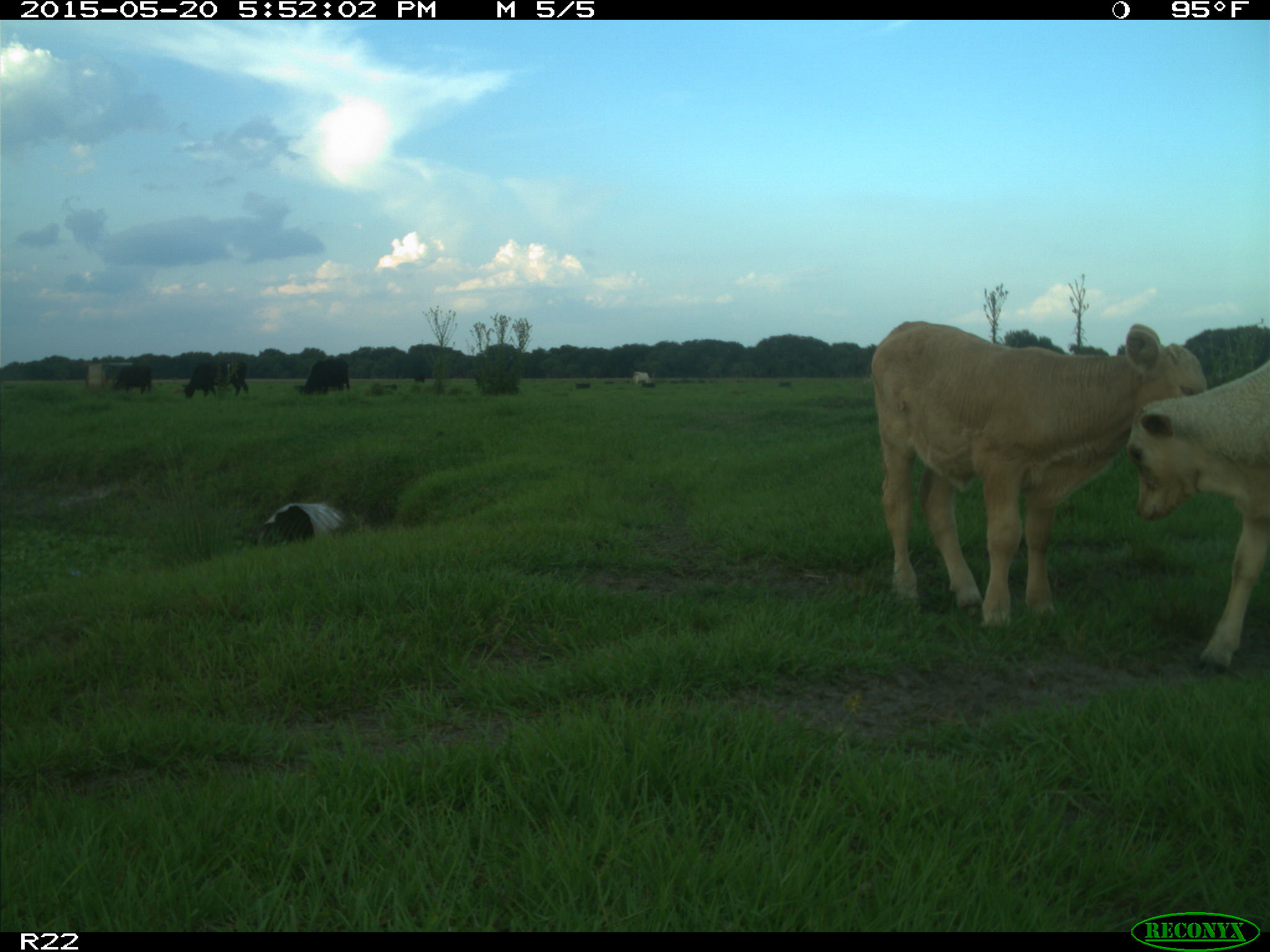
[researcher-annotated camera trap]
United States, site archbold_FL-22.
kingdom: Animalia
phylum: Chordata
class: Mammalia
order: Artiodactyla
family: Bovidae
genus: Bos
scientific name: Bos taurus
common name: domestic cow